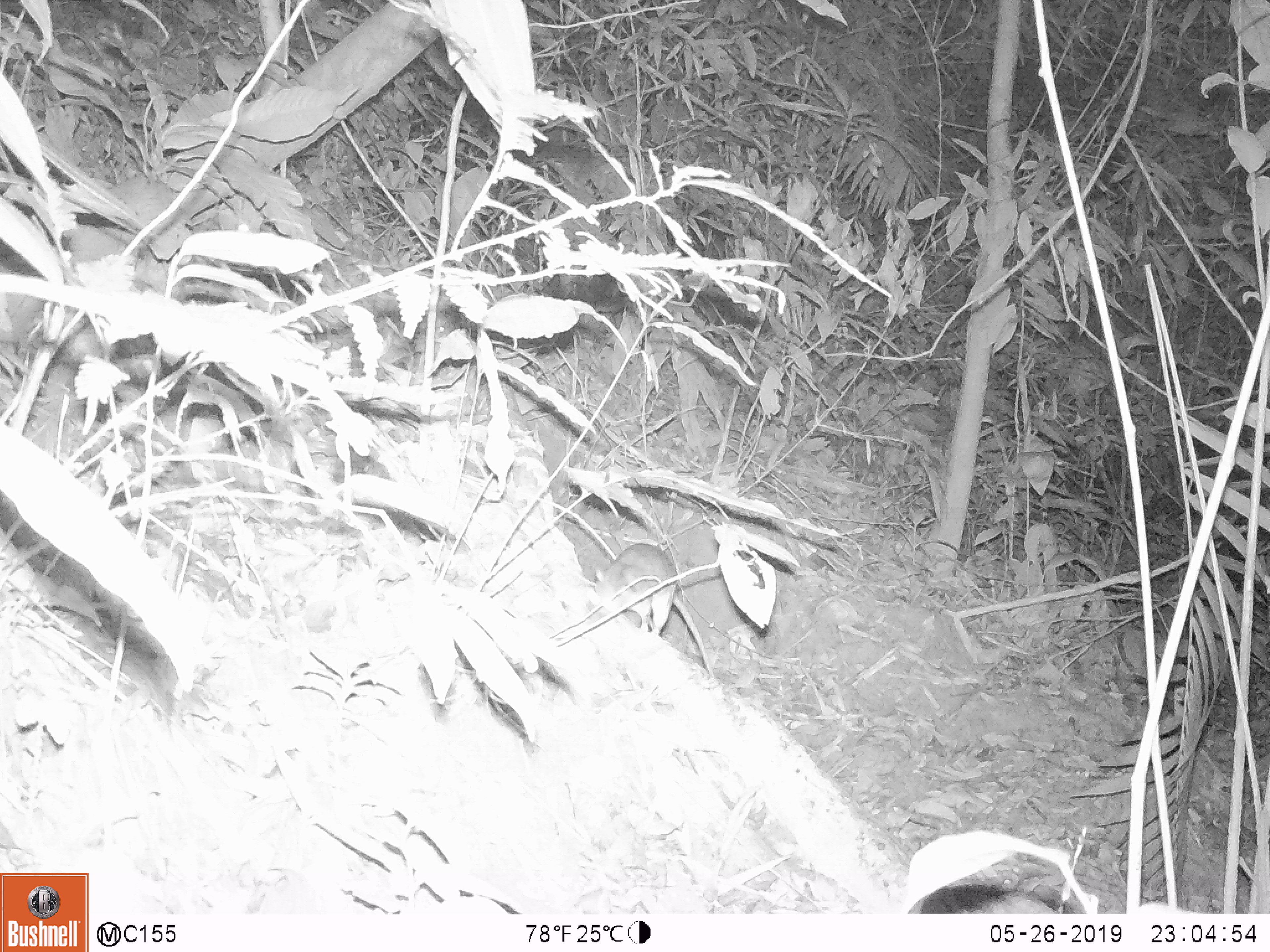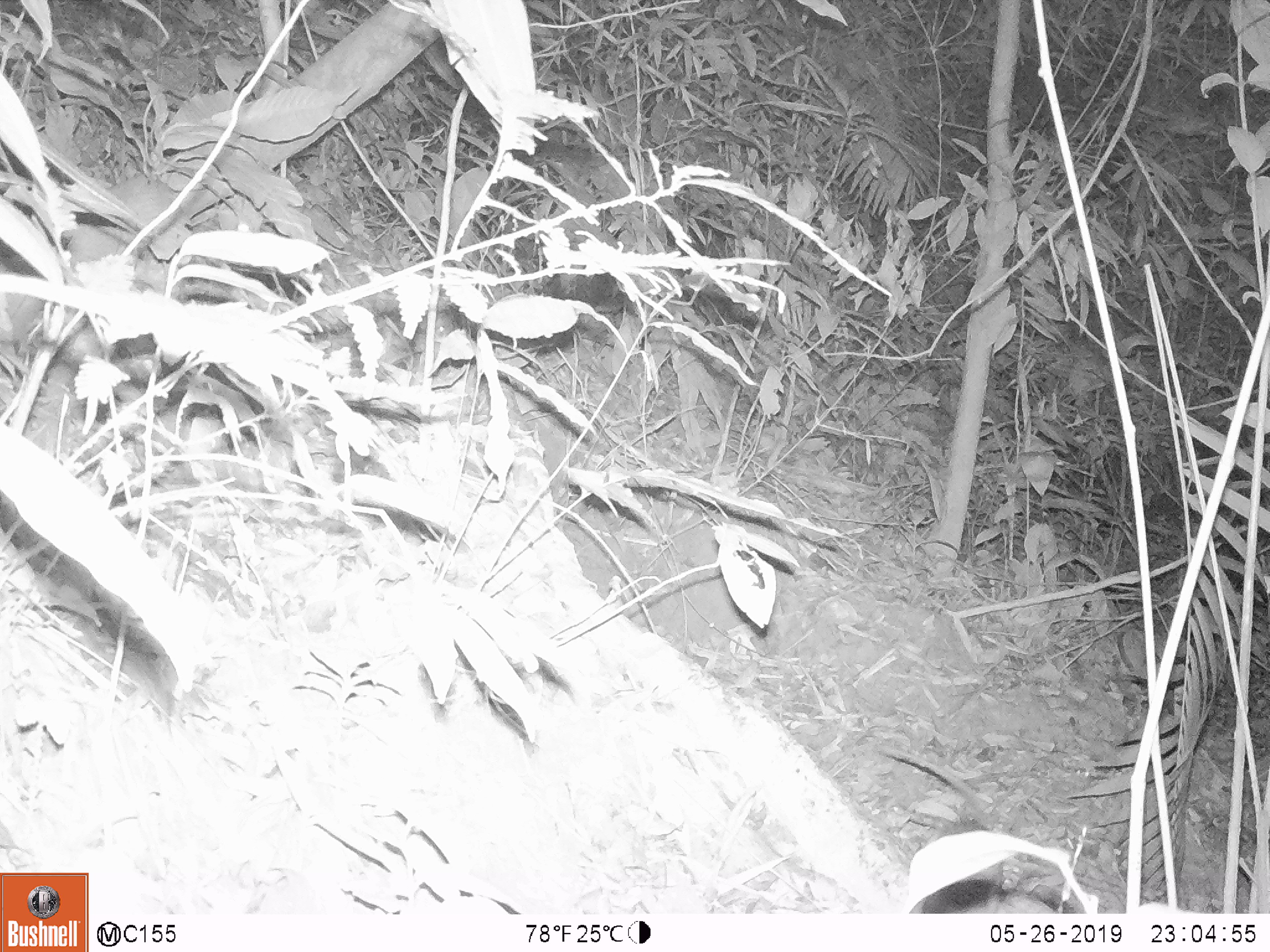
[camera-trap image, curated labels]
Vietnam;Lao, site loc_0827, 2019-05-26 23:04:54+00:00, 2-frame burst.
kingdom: Animalia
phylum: Chordata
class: Mammalia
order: Rodentia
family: Muridae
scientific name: Muridae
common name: old-world mice and rats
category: unidentified murid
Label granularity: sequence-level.